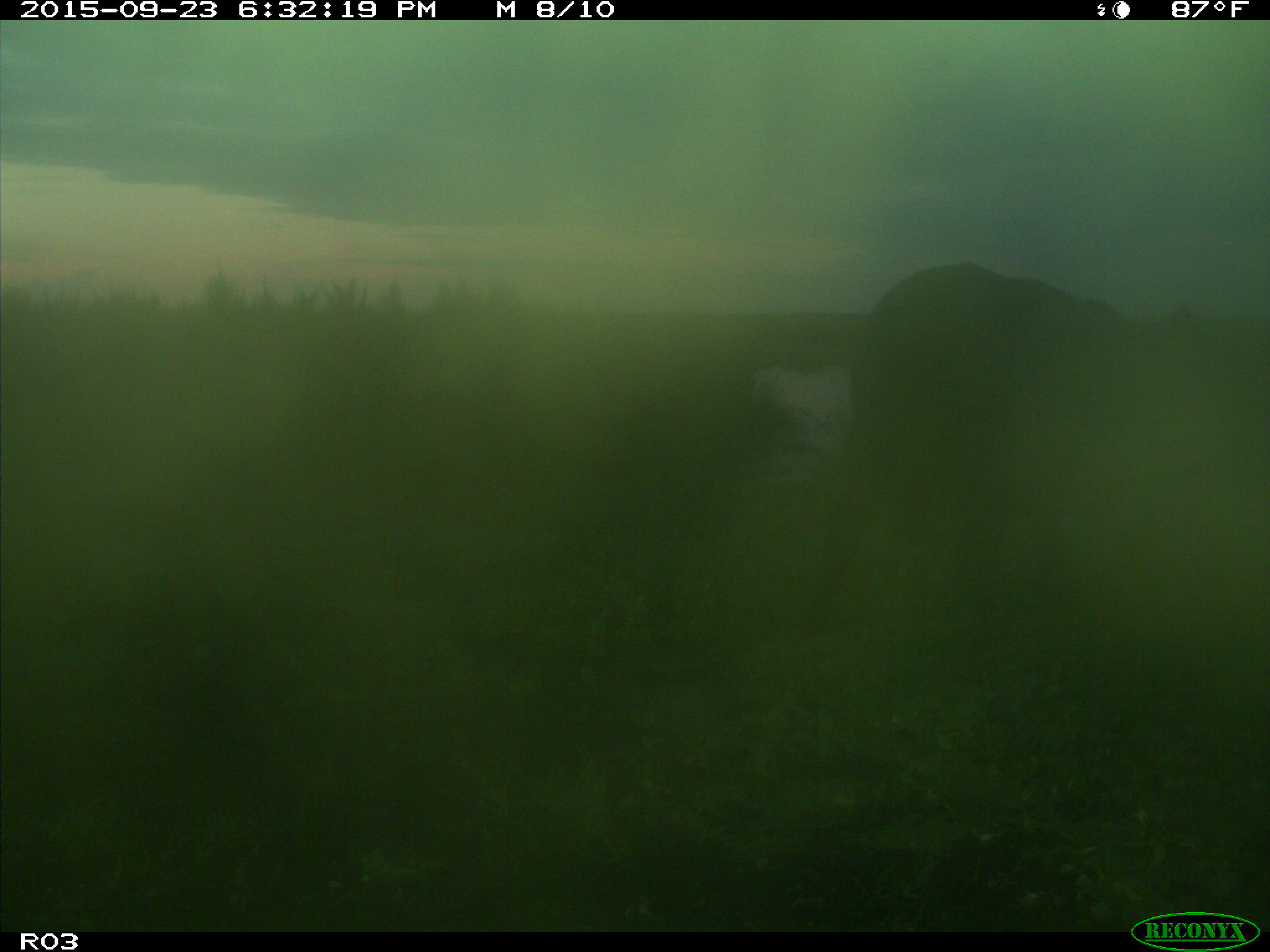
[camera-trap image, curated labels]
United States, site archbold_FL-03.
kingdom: Animalia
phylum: Chordata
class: Mammalia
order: Artiodactyla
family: Bovidae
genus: Bos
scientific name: Bos taurus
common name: domestic cow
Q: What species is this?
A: Bos taurus (domestic cow).